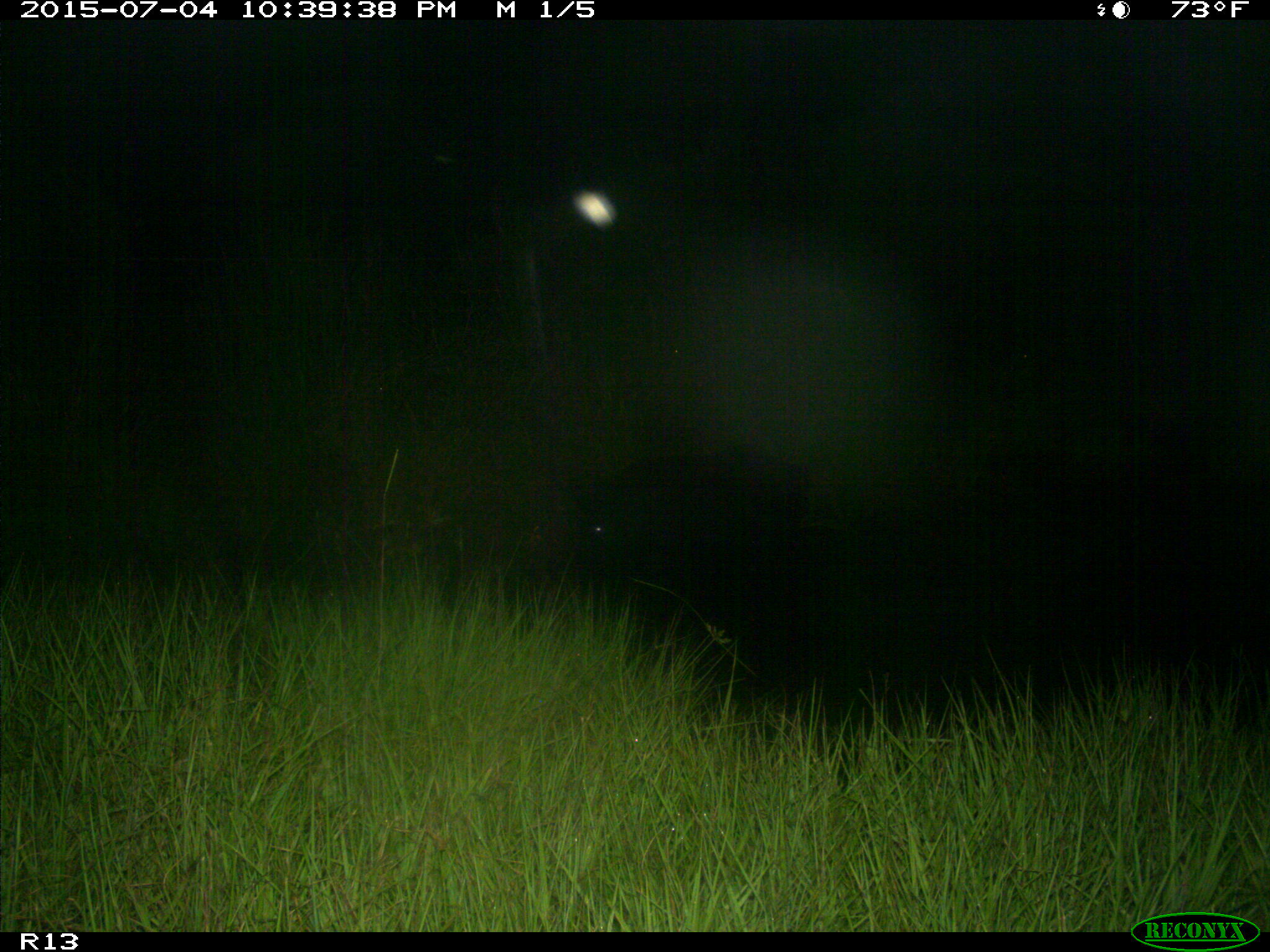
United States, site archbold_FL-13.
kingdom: Animalia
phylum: Chordata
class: Mammalia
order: Artiodactyla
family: Suidae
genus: Sus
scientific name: Sus scrofa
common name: wild boar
Sus scrofa (wild boar).